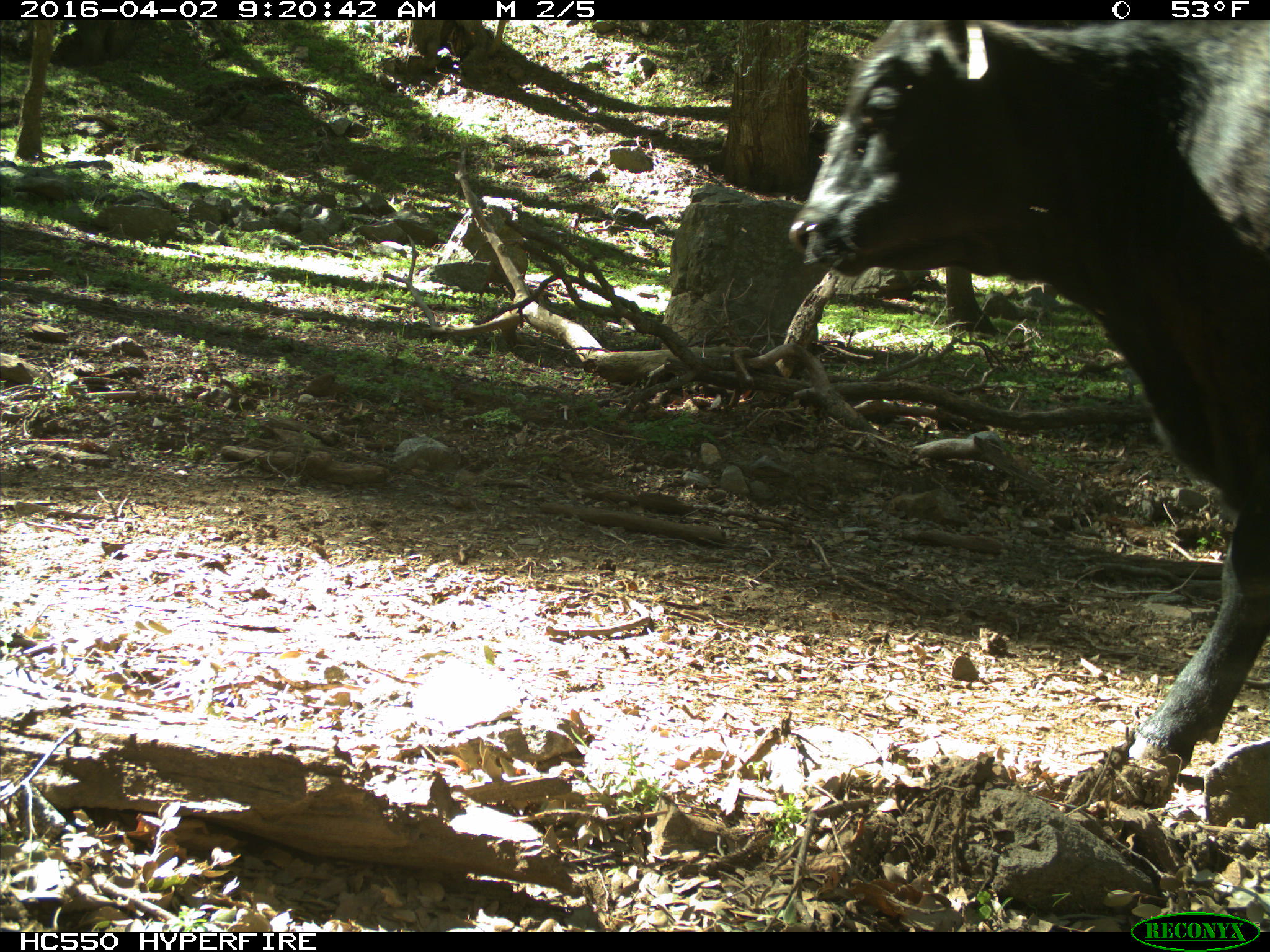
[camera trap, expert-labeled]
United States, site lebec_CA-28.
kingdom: Animalia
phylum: Chordata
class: Mammalia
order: Artiodactyla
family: Bovidae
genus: Bos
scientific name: Bos taurus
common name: domestic cow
Bos taurus (domestic cow).